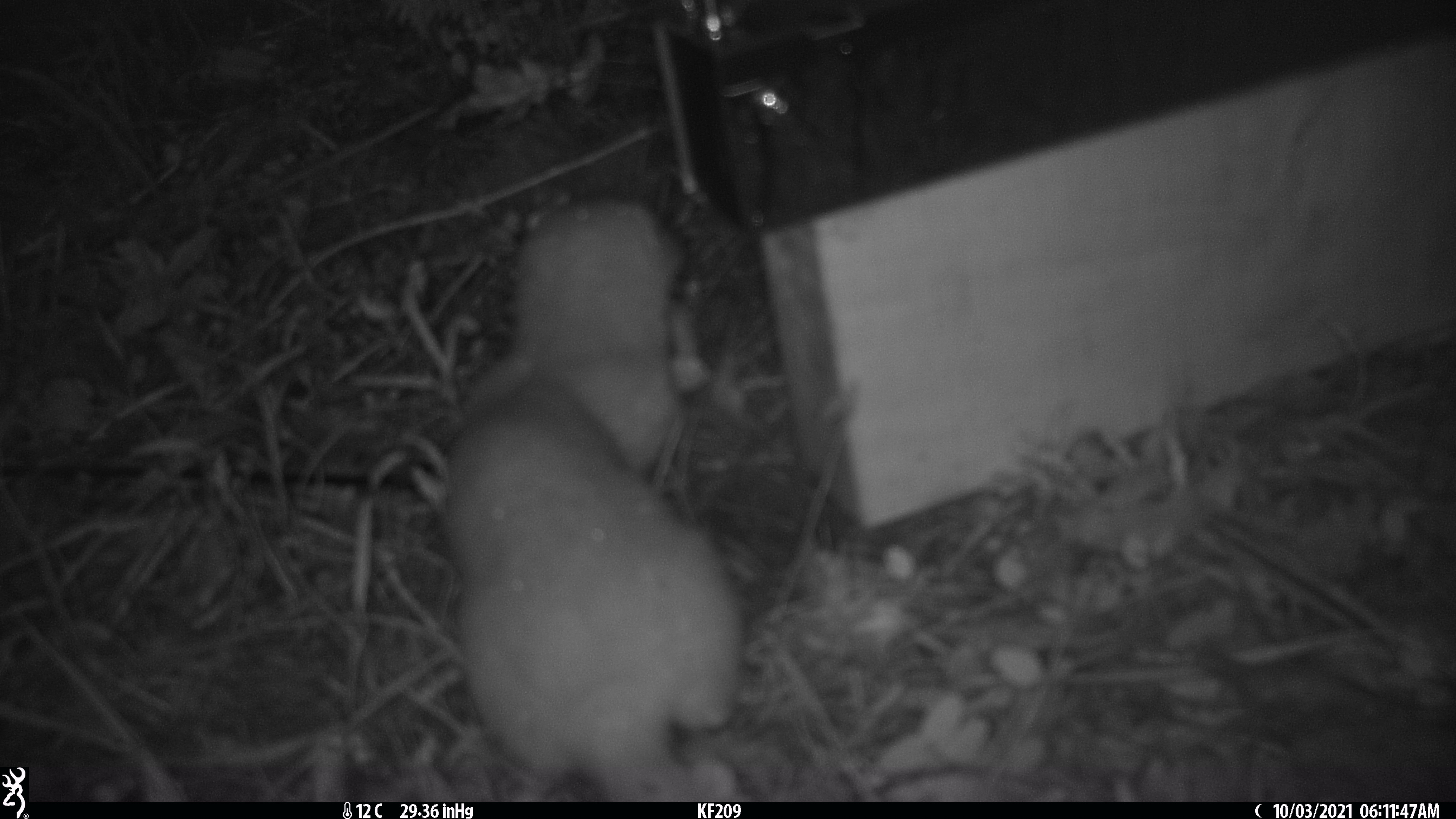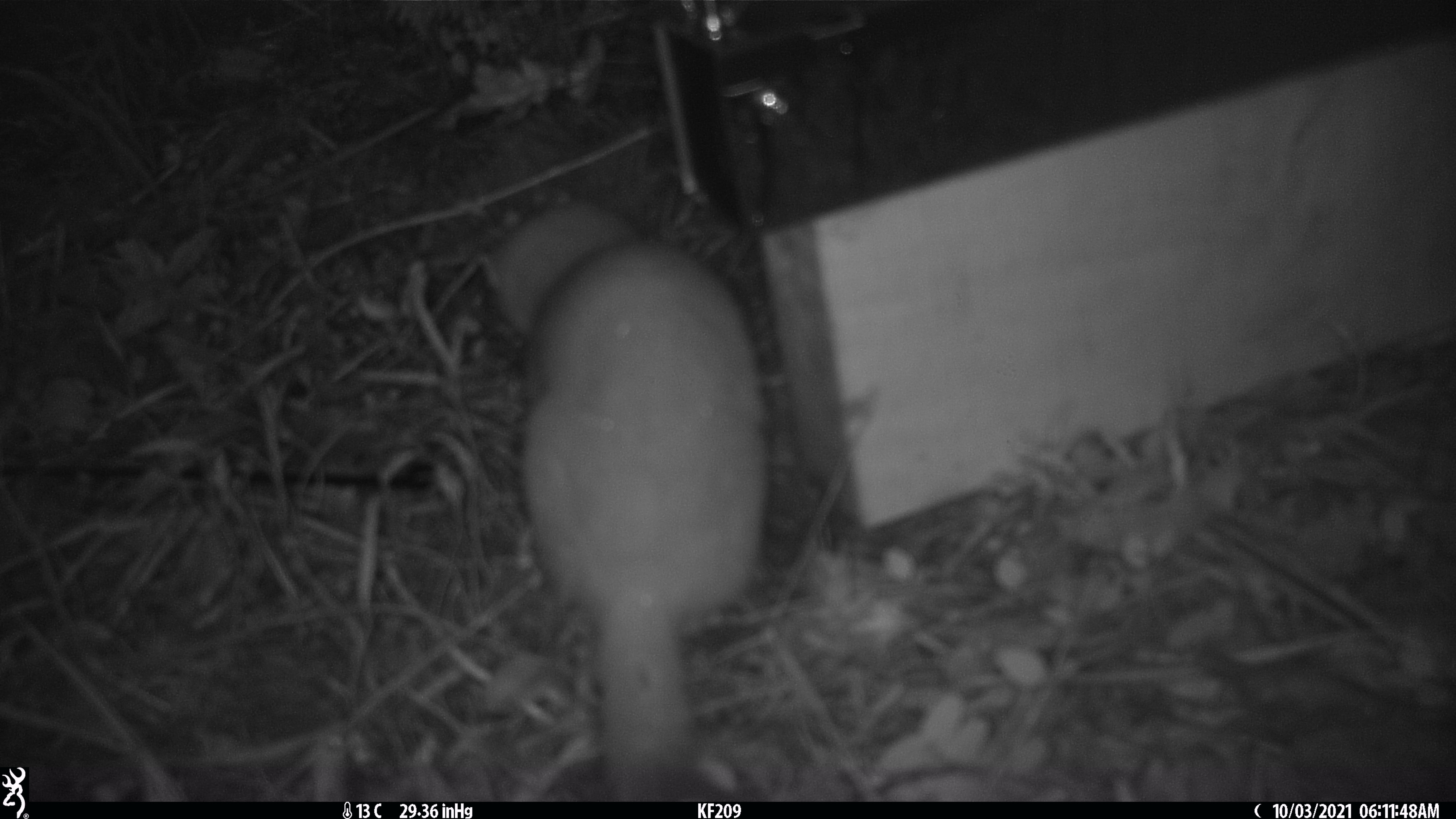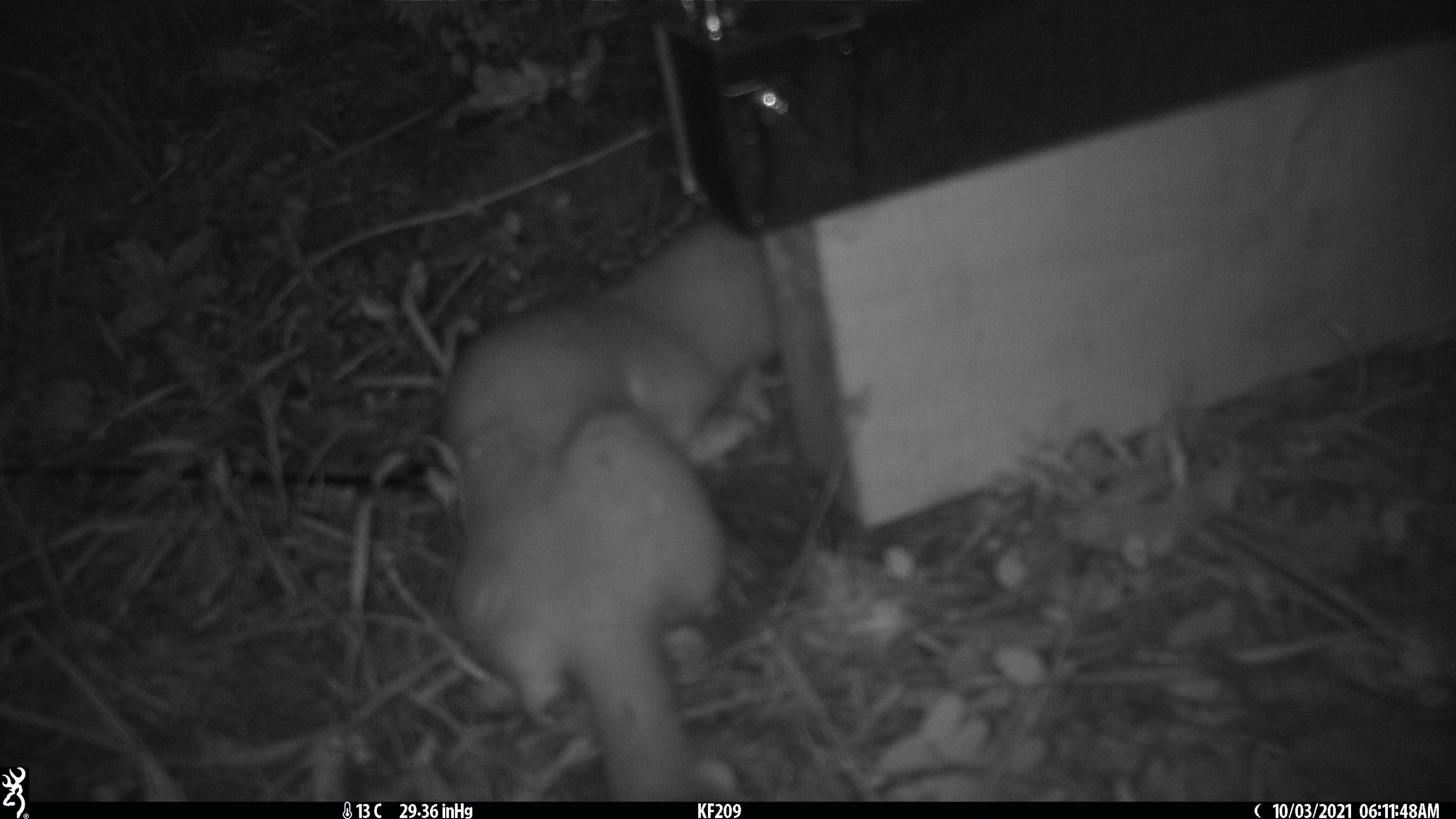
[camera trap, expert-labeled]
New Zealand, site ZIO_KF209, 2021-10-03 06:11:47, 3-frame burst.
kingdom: Animalia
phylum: Chordata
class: Mammalia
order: Carnivora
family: Mustelidae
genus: Mustela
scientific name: Mustela erminea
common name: stoat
Stoat (Mustela erminea).